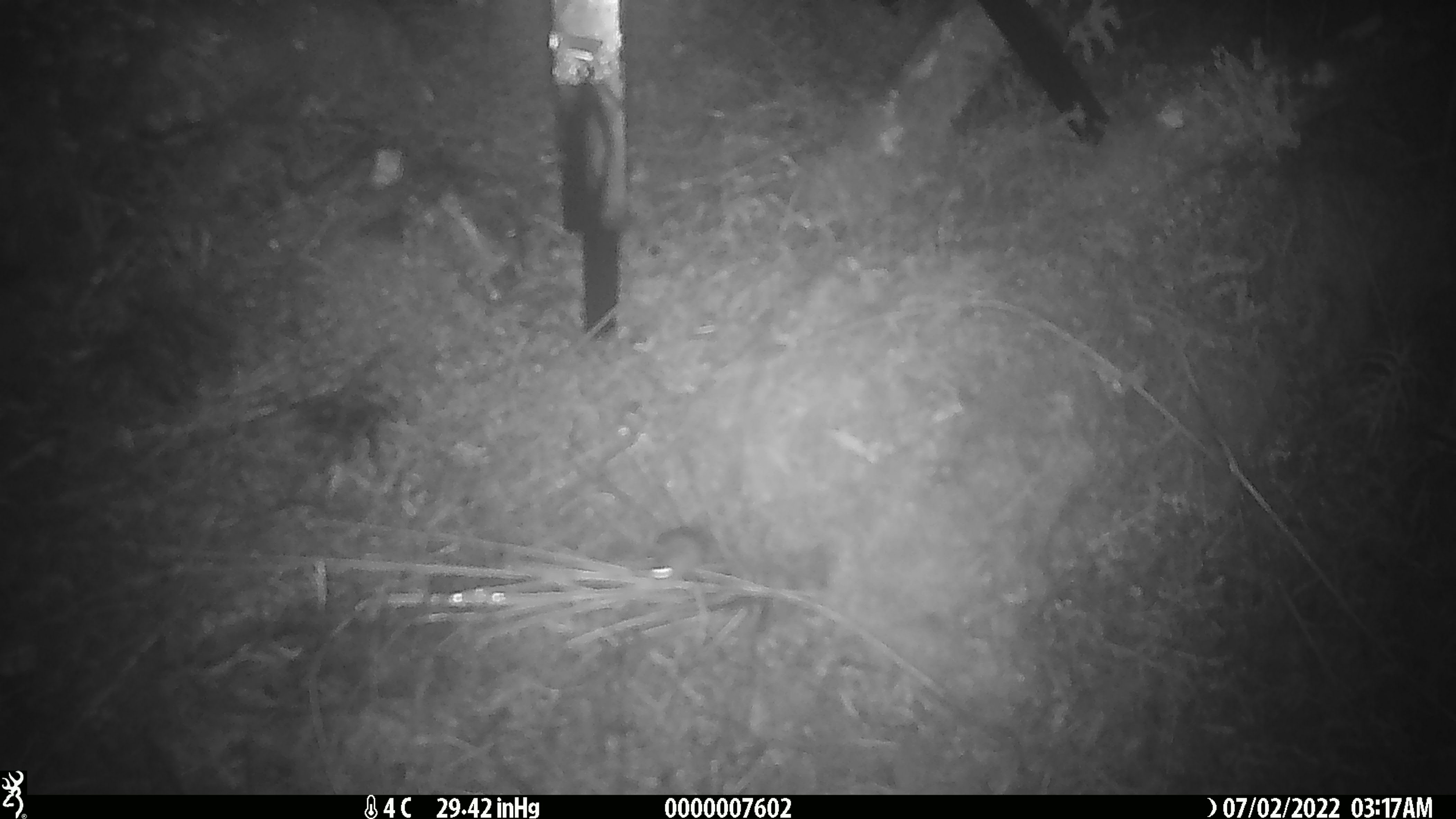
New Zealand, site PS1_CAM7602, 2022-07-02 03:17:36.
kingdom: Animalia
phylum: Chordata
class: Mammalia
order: Rodentia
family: Muridae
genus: Mus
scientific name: Mus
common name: mouse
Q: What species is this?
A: Mouse (Mus).